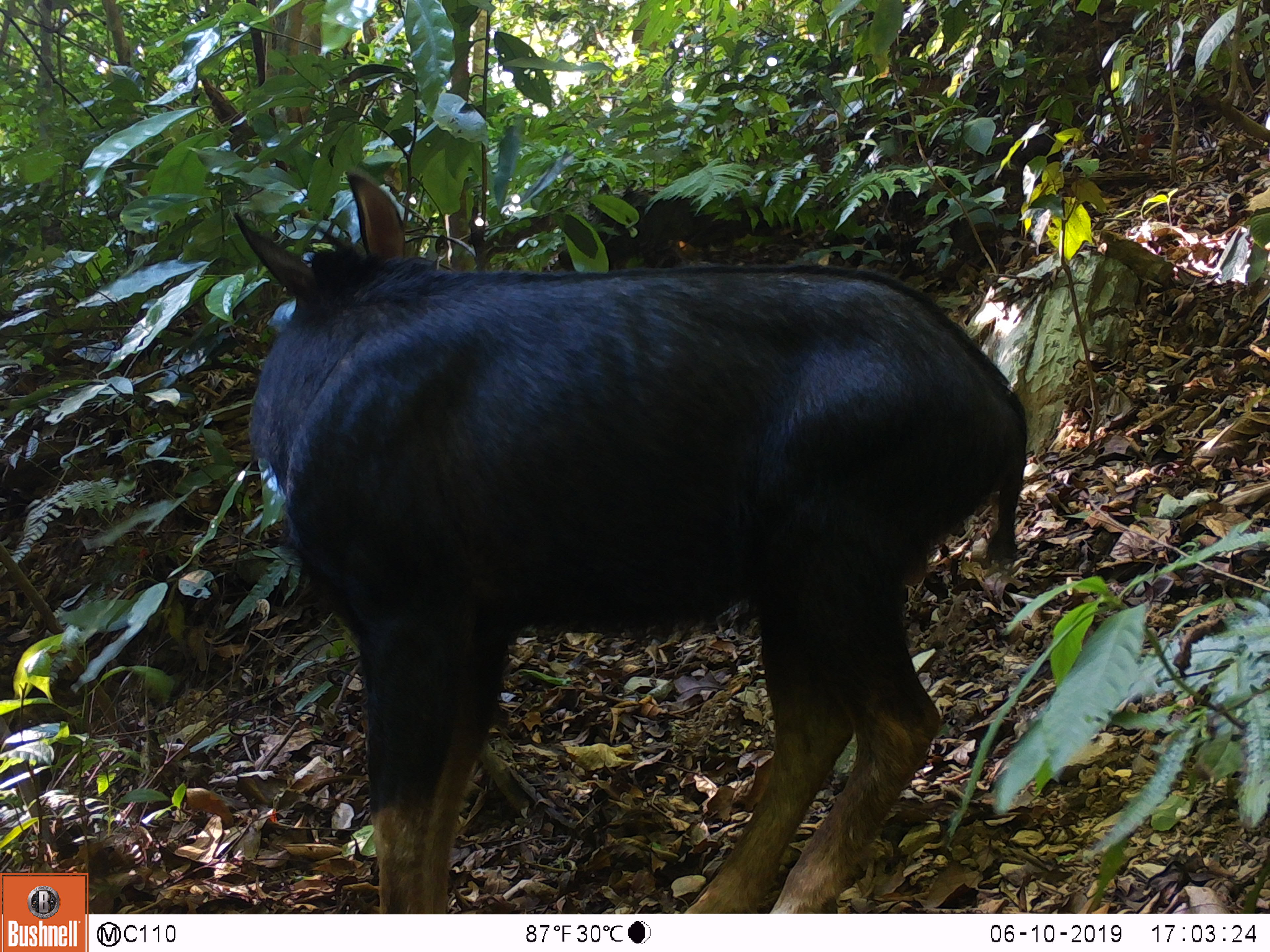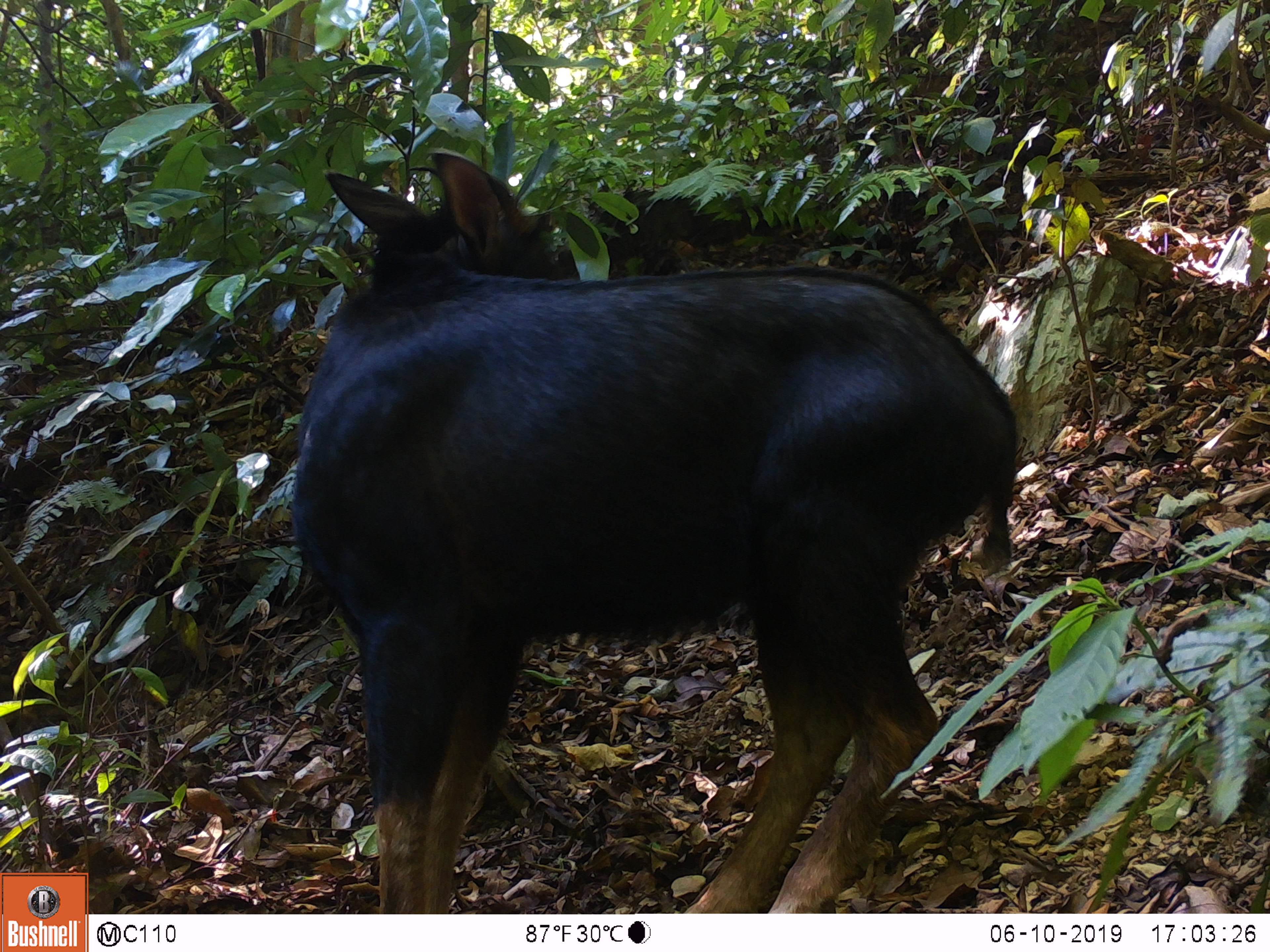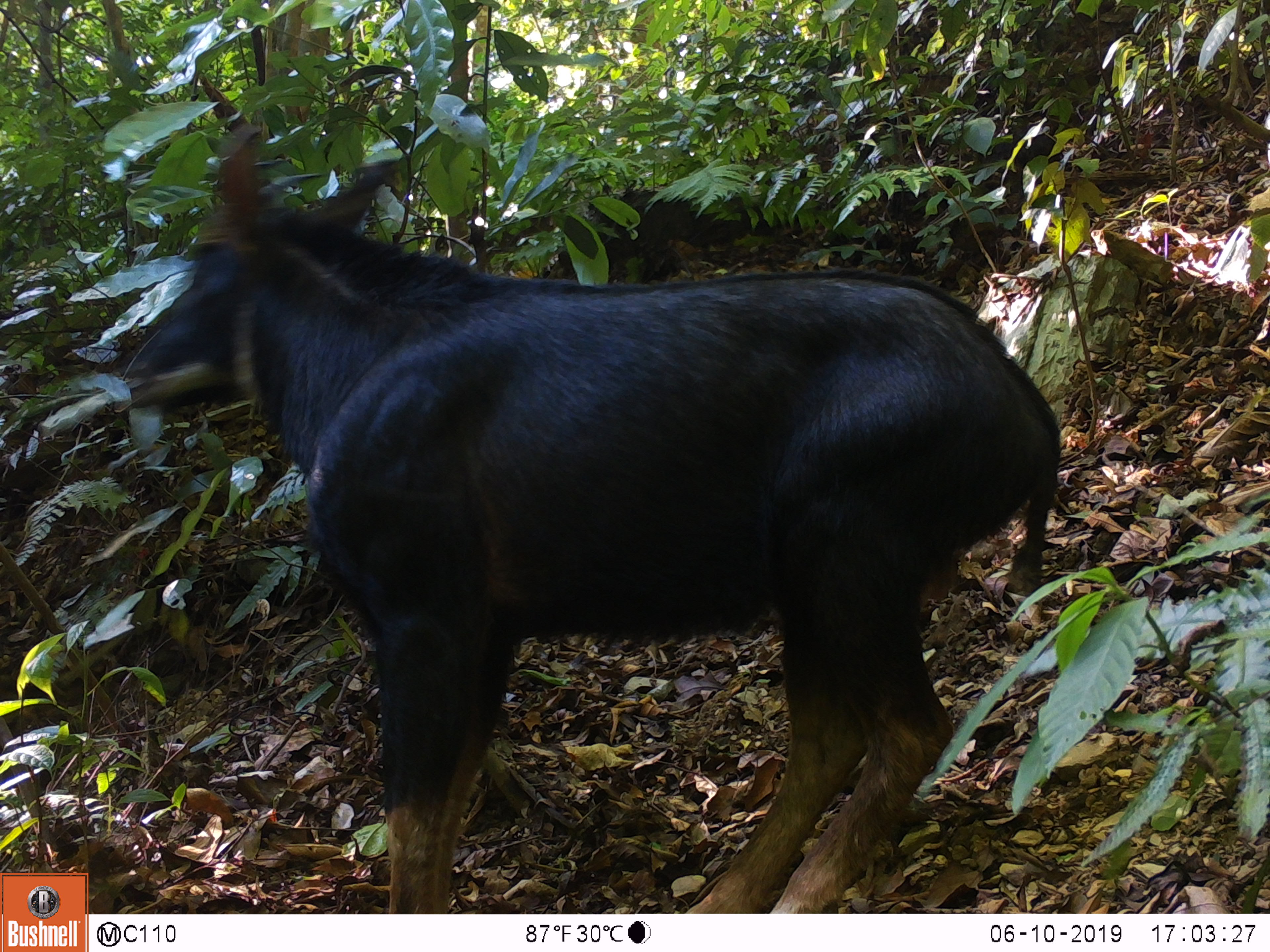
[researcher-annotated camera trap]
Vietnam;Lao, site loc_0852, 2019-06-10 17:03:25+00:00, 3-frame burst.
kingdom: Animalia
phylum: Chordata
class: Mammalia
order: Artiodactyla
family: Bovidae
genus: Capricornis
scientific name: Capricornis sumatraensis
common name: chinese serow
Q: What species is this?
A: Chinese serow (Capricornis sumatraensis).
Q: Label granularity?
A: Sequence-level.